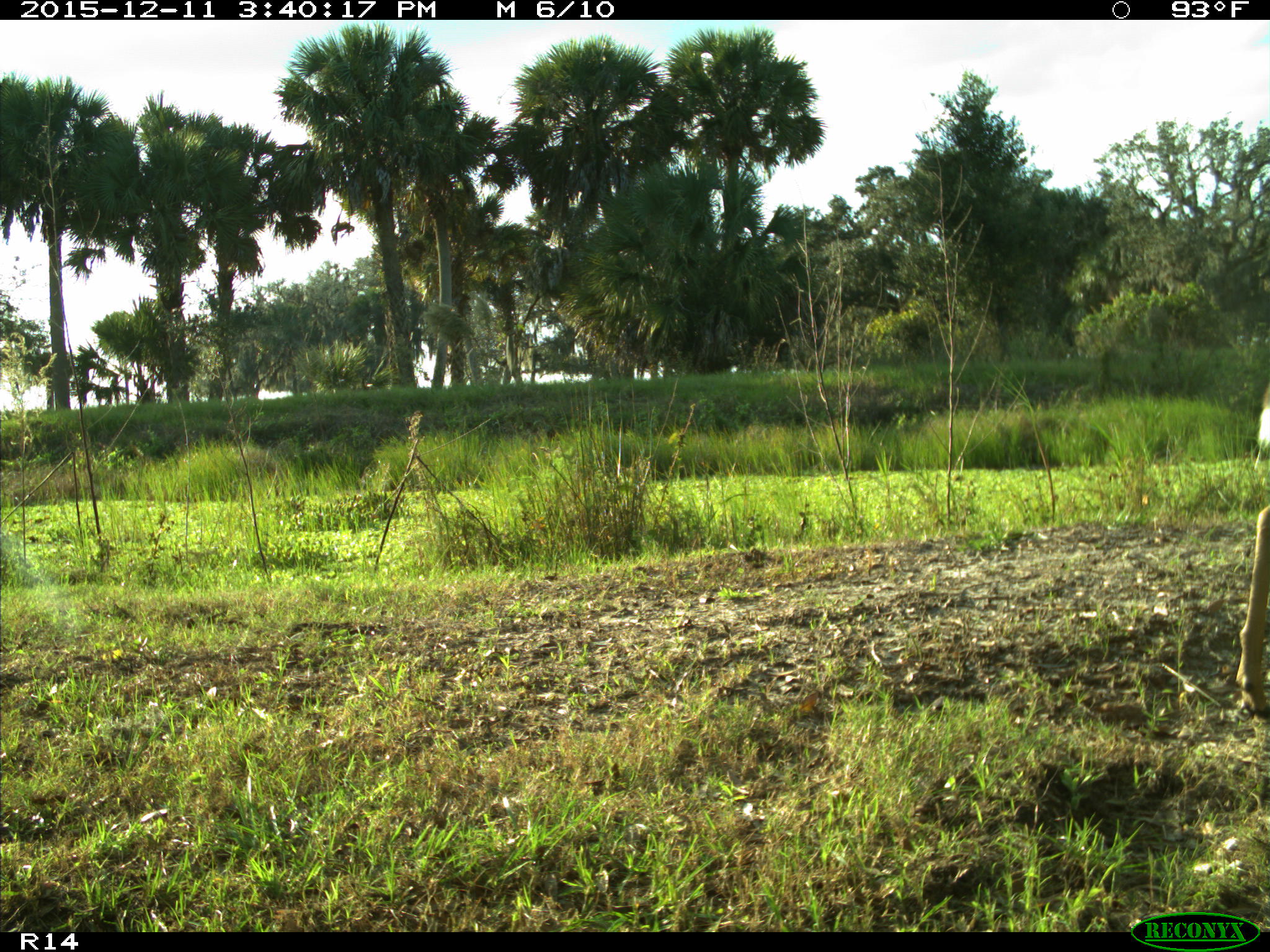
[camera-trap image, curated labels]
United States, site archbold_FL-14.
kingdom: Animalia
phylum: Chordata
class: Mammalia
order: Artiodactyla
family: Cervidae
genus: Odocoileus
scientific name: Odocoileus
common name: deer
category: unidentified deer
Unidentified deer (deer) (Odocoileus).